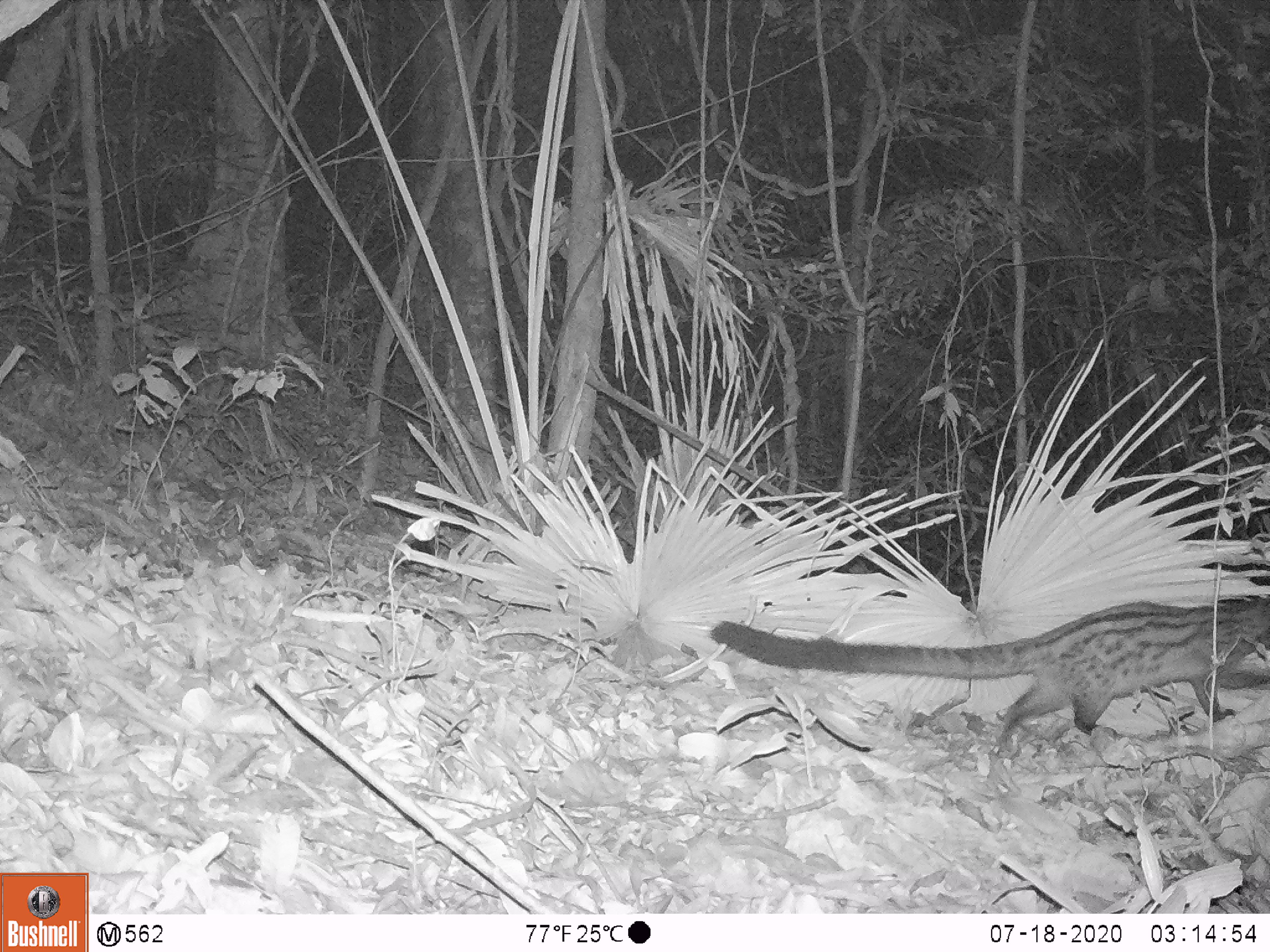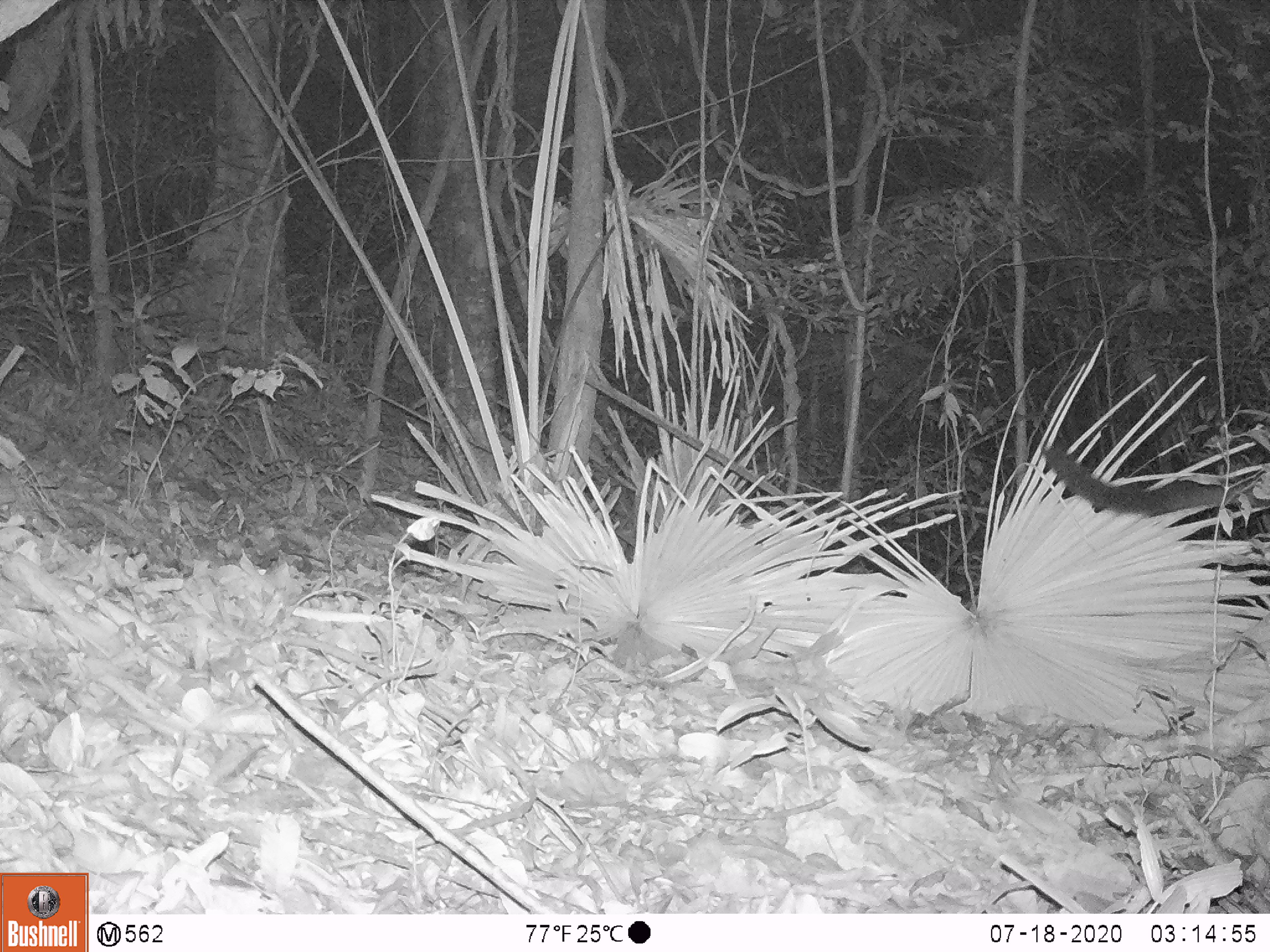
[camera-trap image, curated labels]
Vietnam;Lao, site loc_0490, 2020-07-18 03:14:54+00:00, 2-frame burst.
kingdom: Animalia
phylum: Chordata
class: Mammalia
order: Carnivora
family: Viverridae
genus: Paradoxurus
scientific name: Paradoxurus hermaphroditus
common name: common palm civet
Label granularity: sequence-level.